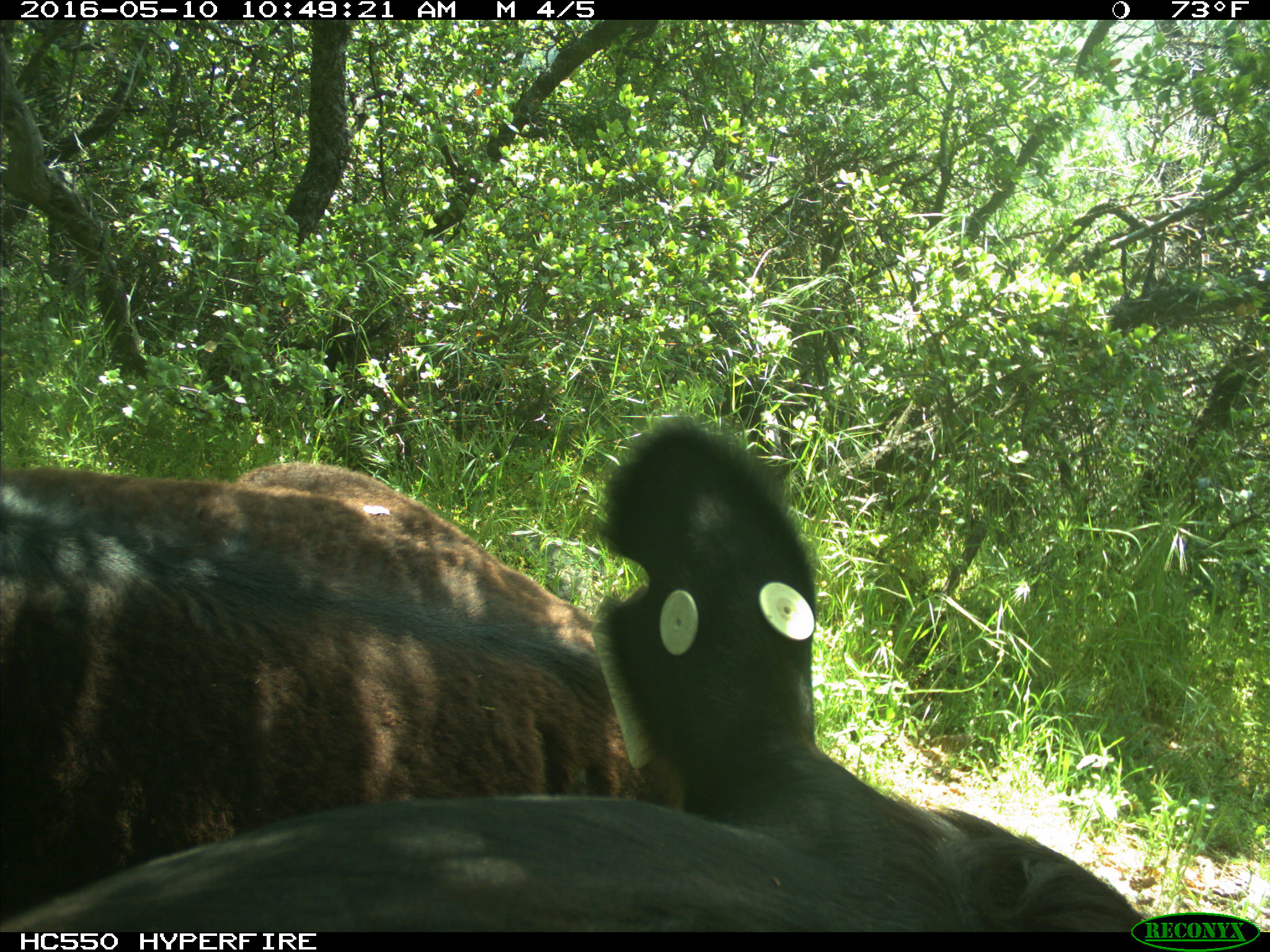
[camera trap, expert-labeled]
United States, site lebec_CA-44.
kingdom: Animalia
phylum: Chordata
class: Mammalia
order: Artiodactyla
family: Bovidae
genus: Bos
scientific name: Bos taurus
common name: domestic cow